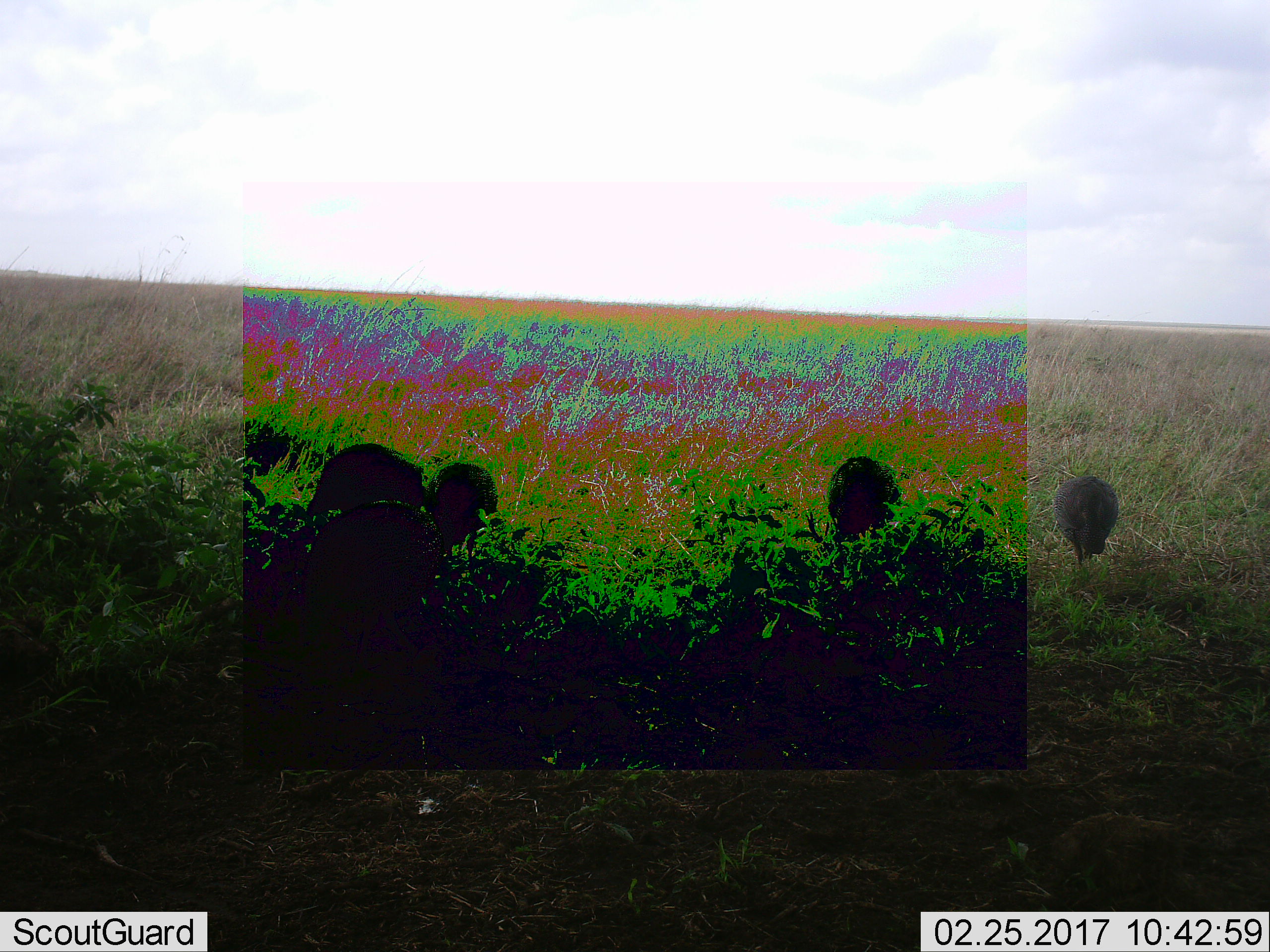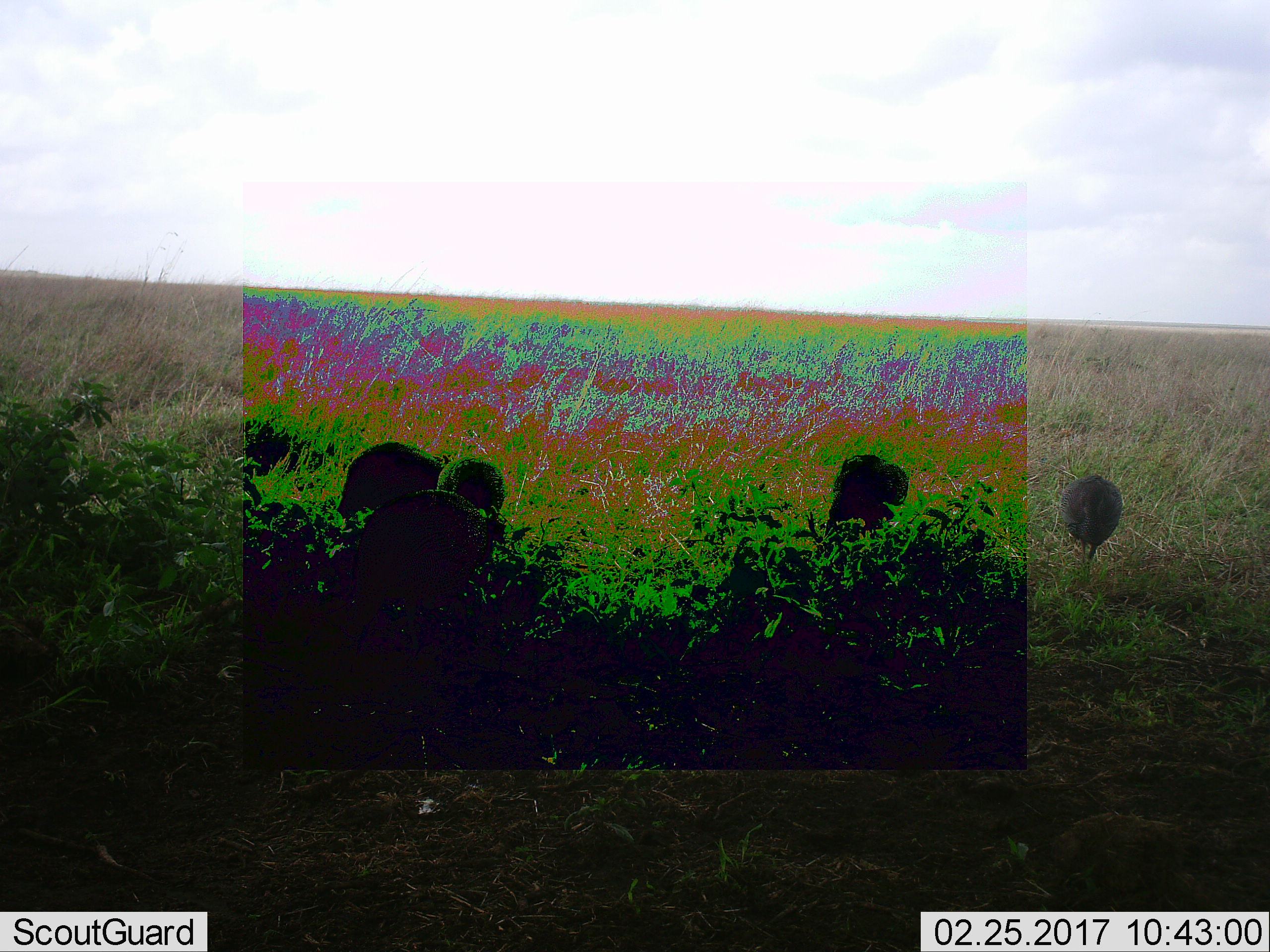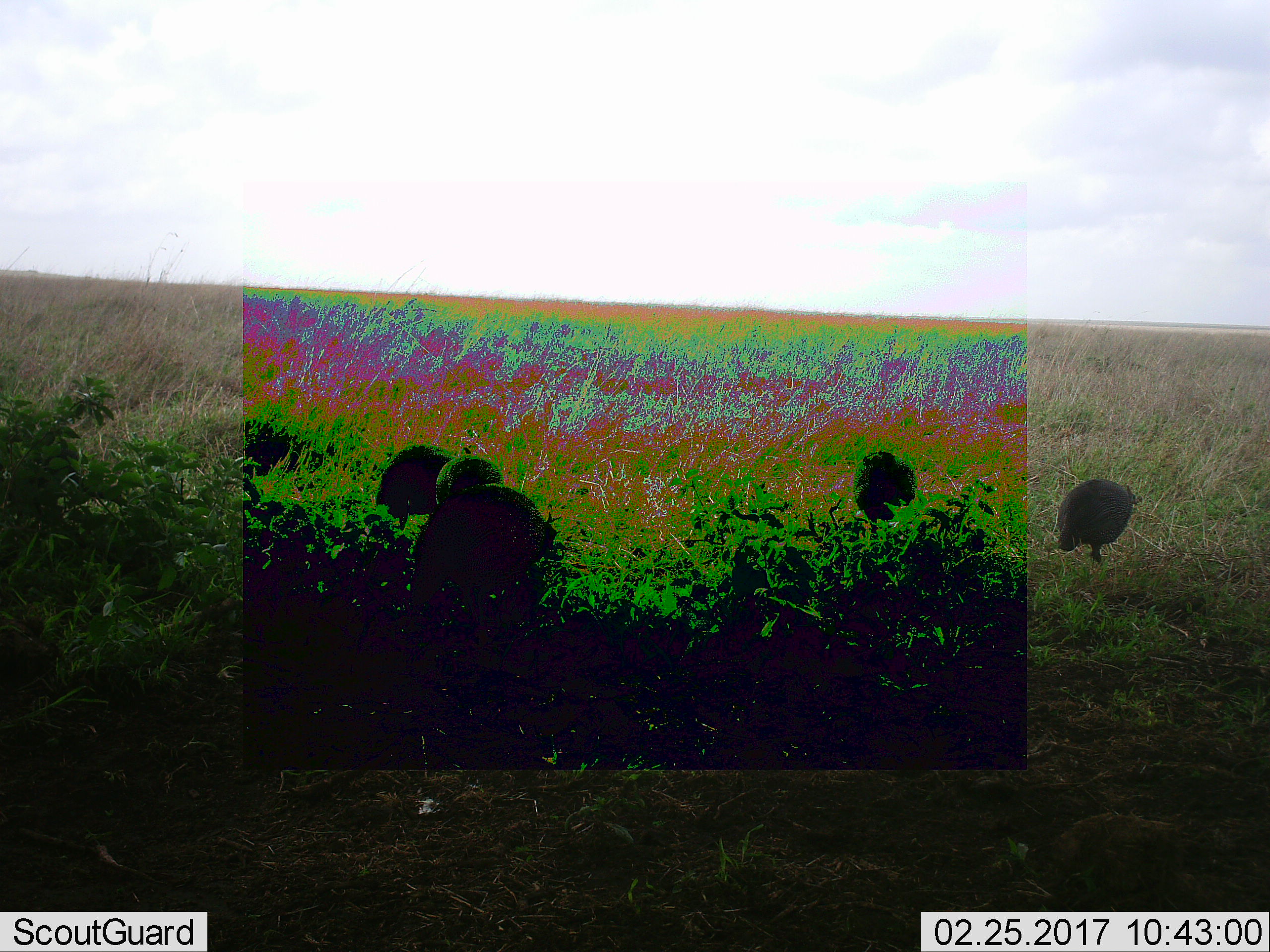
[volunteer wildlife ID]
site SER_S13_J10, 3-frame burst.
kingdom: Animalia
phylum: Chordata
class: Aves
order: Galliformes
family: Numididae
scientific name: Numididae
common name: guineafowl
Guineafowl (Numididae), count 5. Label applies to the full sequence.